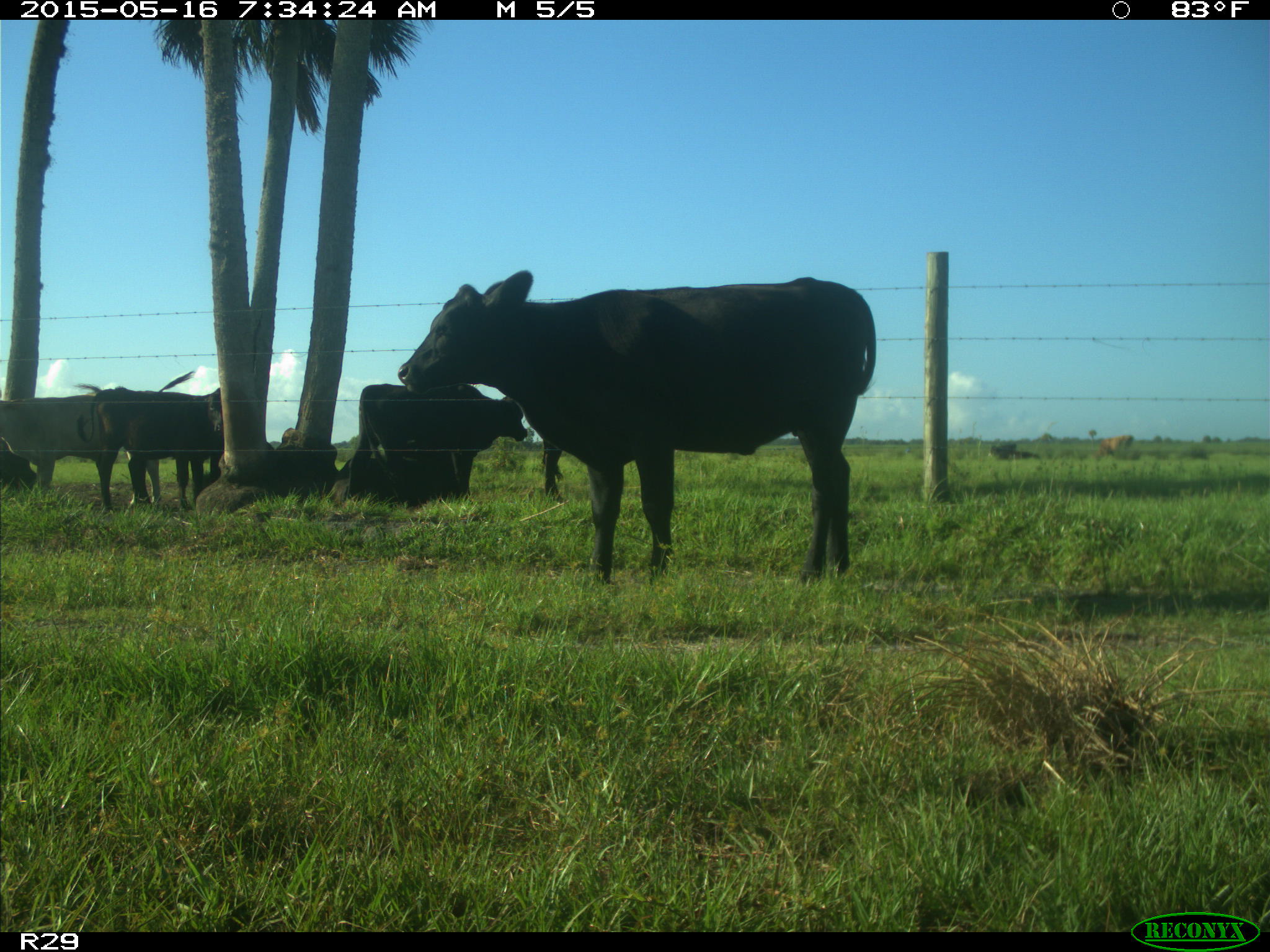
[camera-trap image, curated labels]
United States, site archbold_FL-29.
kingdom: Animalia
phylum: Chordata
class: Mammalia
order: Artiodactyla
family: Bovidae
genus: Bos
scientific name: Bos taurus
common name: domestic cow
Bos taurus (domestic cow).